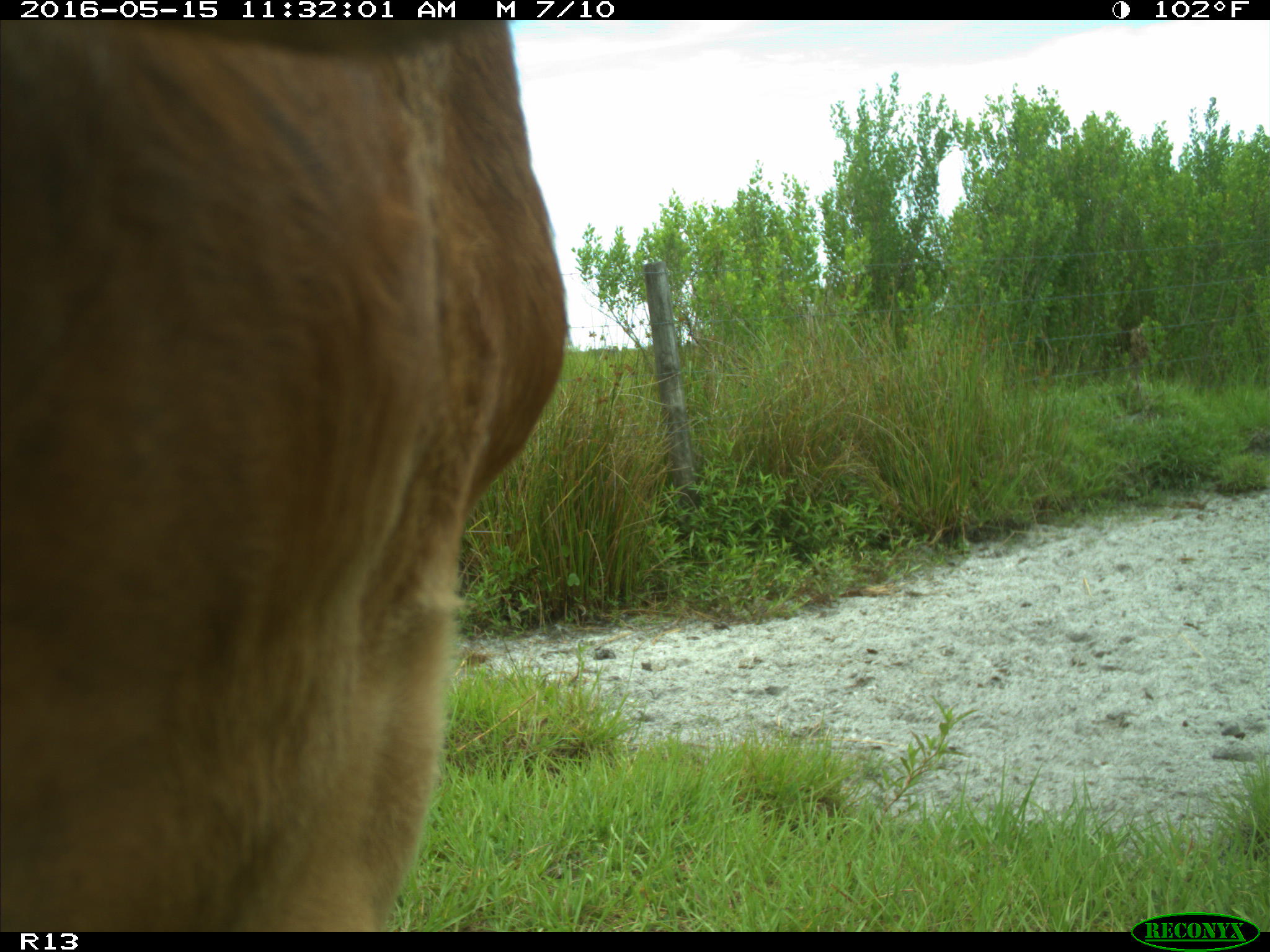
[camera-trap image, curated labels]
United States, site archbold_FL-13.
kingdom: Animalia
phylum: Chordata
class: Mammalia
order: Artiodactyla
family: Bovidae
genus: Bos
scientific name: Bos taurus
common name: domestic cow